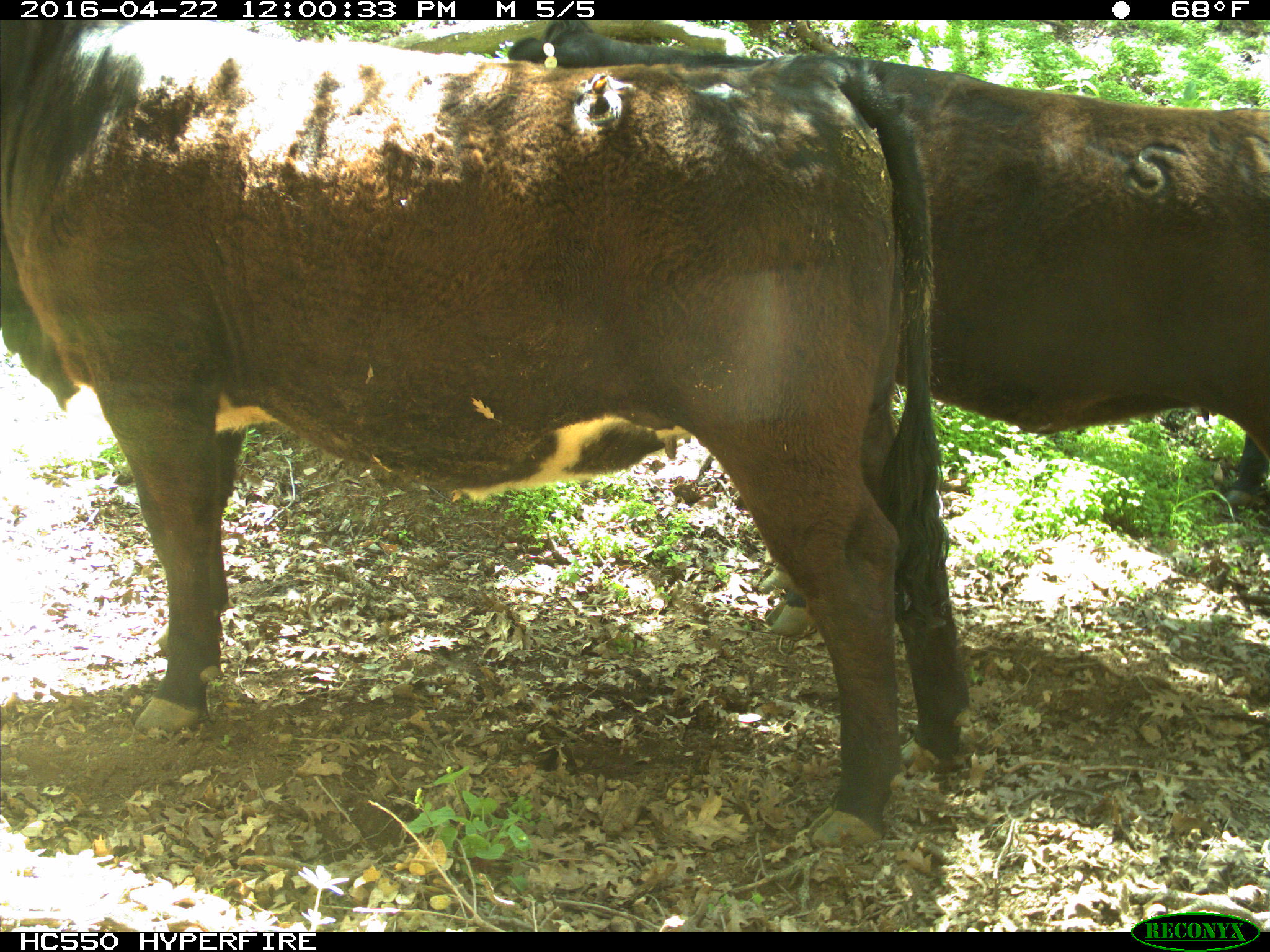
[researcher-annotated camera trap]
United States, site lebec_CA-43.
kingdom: Animalia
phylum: Chordata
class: Mammalia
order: Artiodactyla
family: Bovidae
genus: Bos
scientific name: Bos taurus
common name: domestic cow